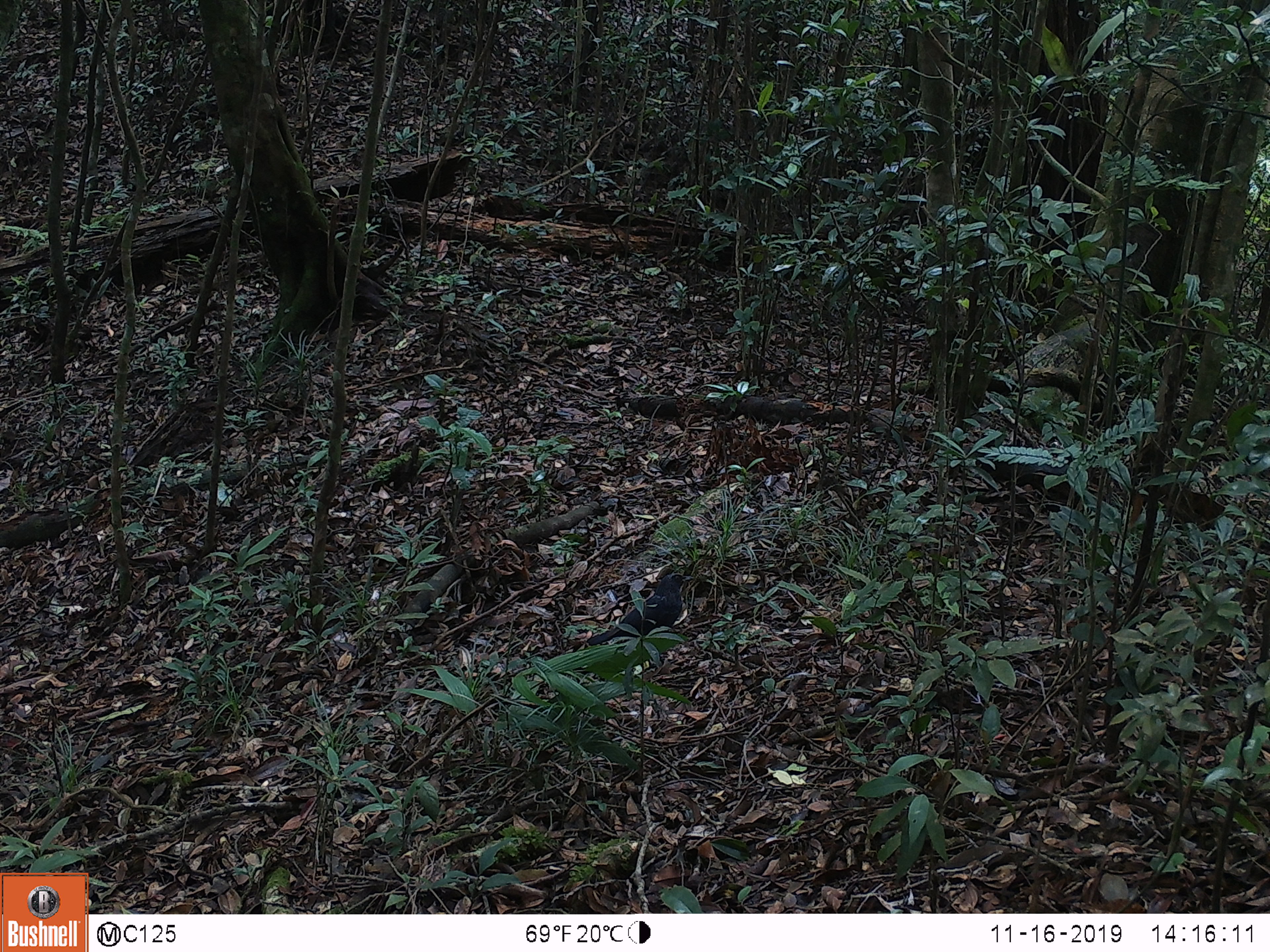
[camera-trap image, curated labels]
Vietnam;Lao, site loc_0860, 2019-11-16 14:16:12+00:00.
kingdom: Animalia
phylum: Chordata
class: Aves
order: Passeriformes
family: Muscicapidae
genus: Myophonus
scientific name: Myophonus caeruleus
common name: blue whistling thrush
Blue whistling thrush (Myophonus caeruleus). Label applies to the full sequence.